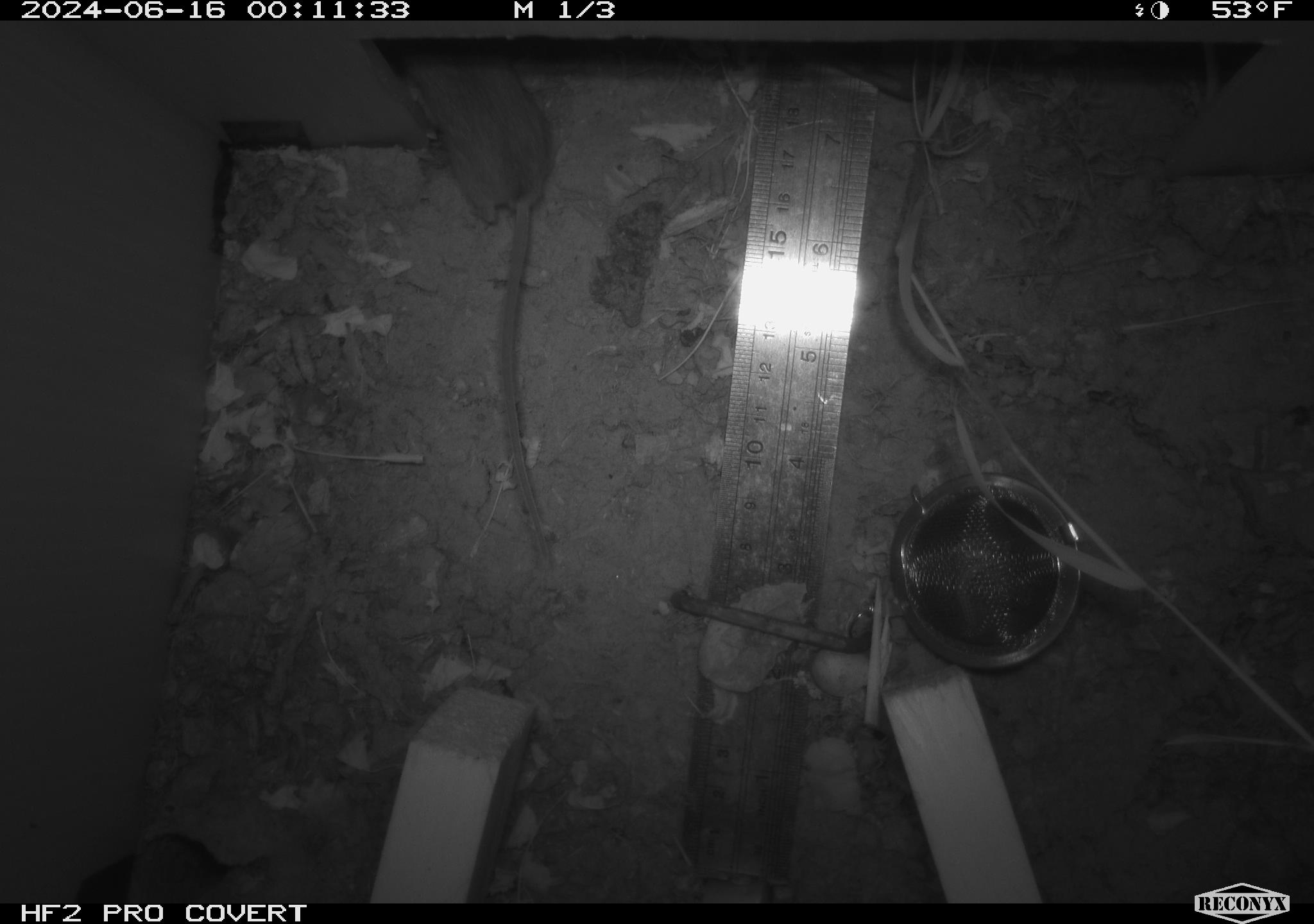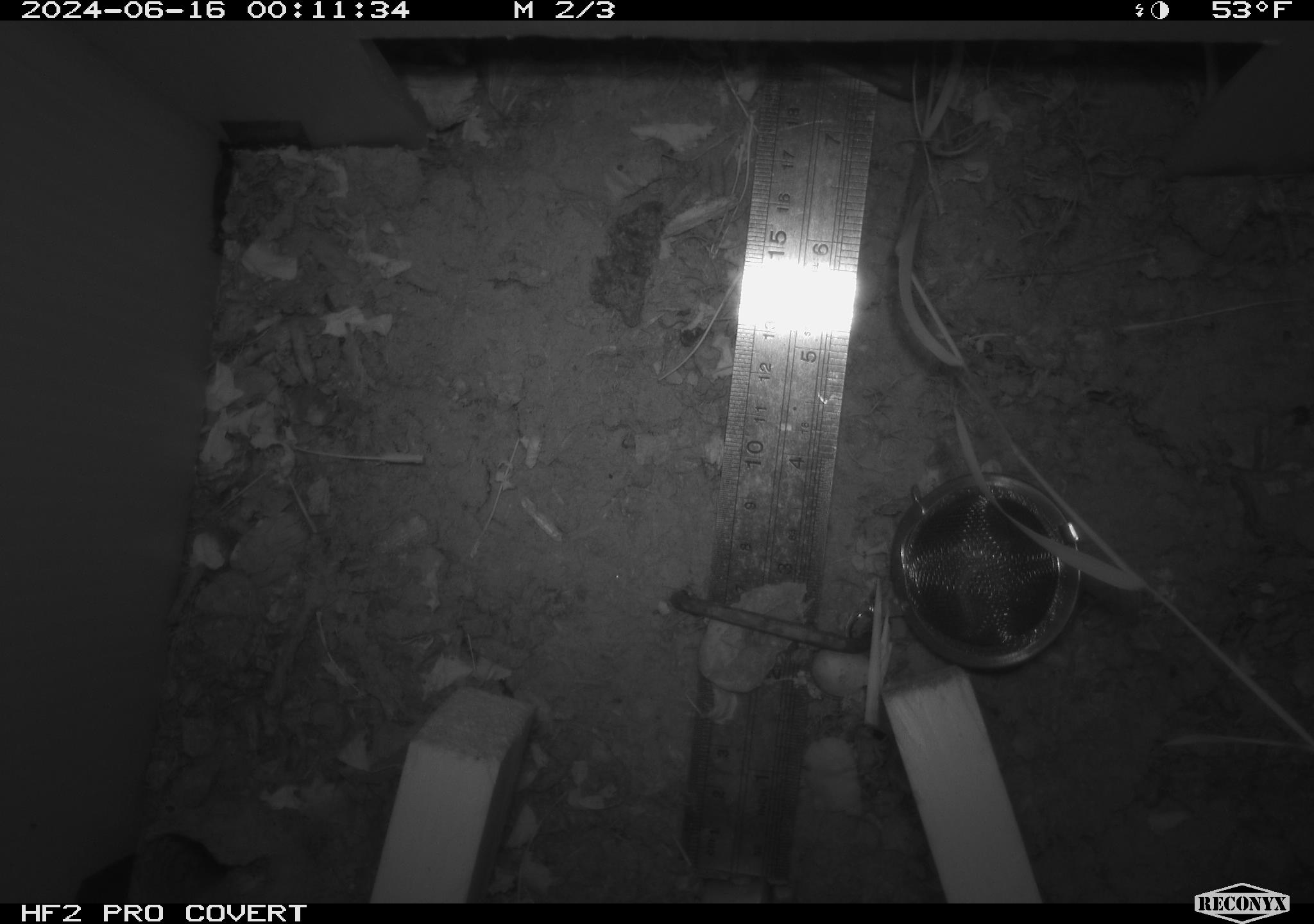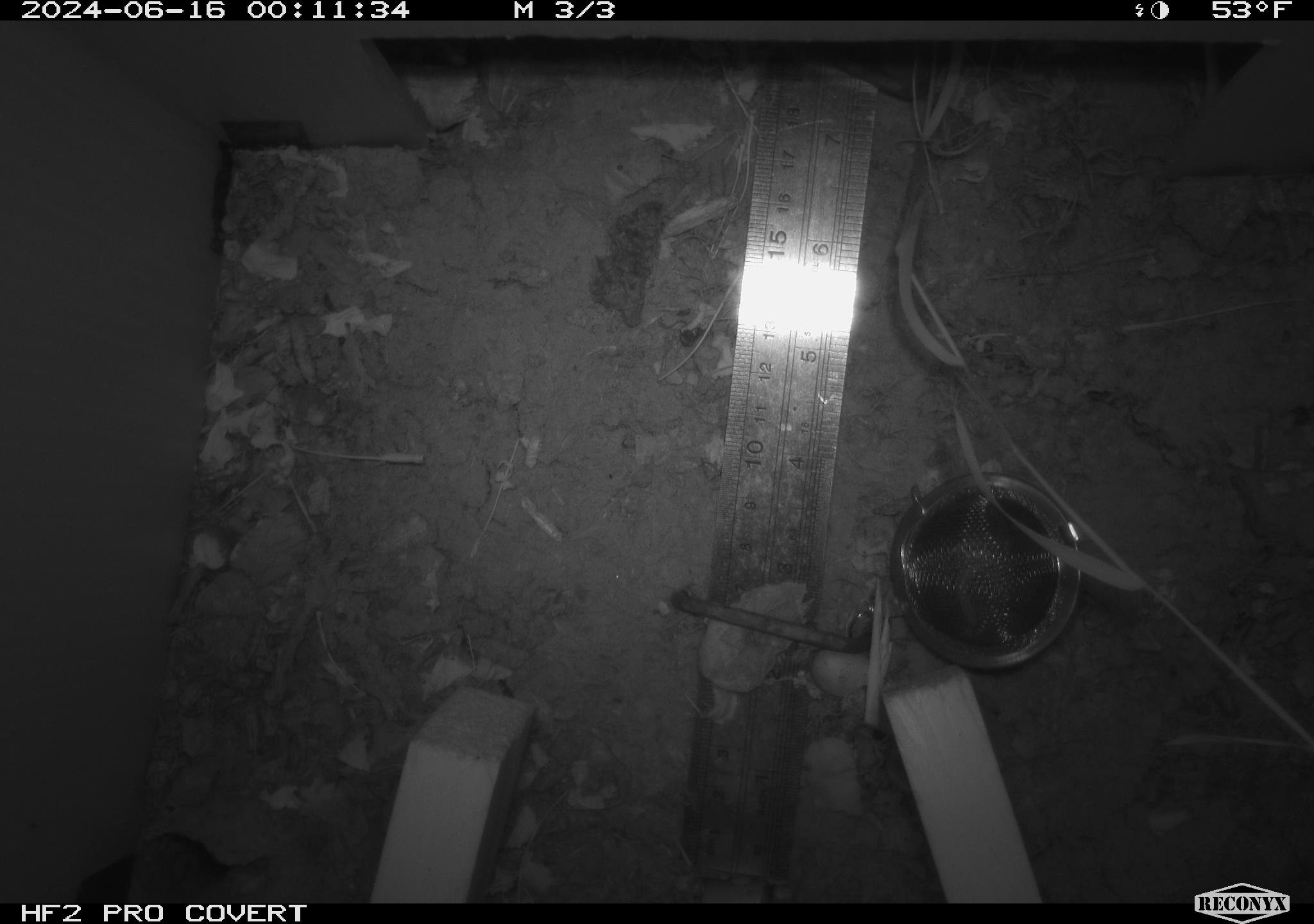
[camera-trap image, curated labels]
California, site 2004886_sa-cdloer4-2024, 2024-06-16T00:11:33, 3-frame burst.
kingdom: Animalia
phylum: Chordata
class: Mammalia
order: Rodentia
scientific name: Rodentia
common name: rodent